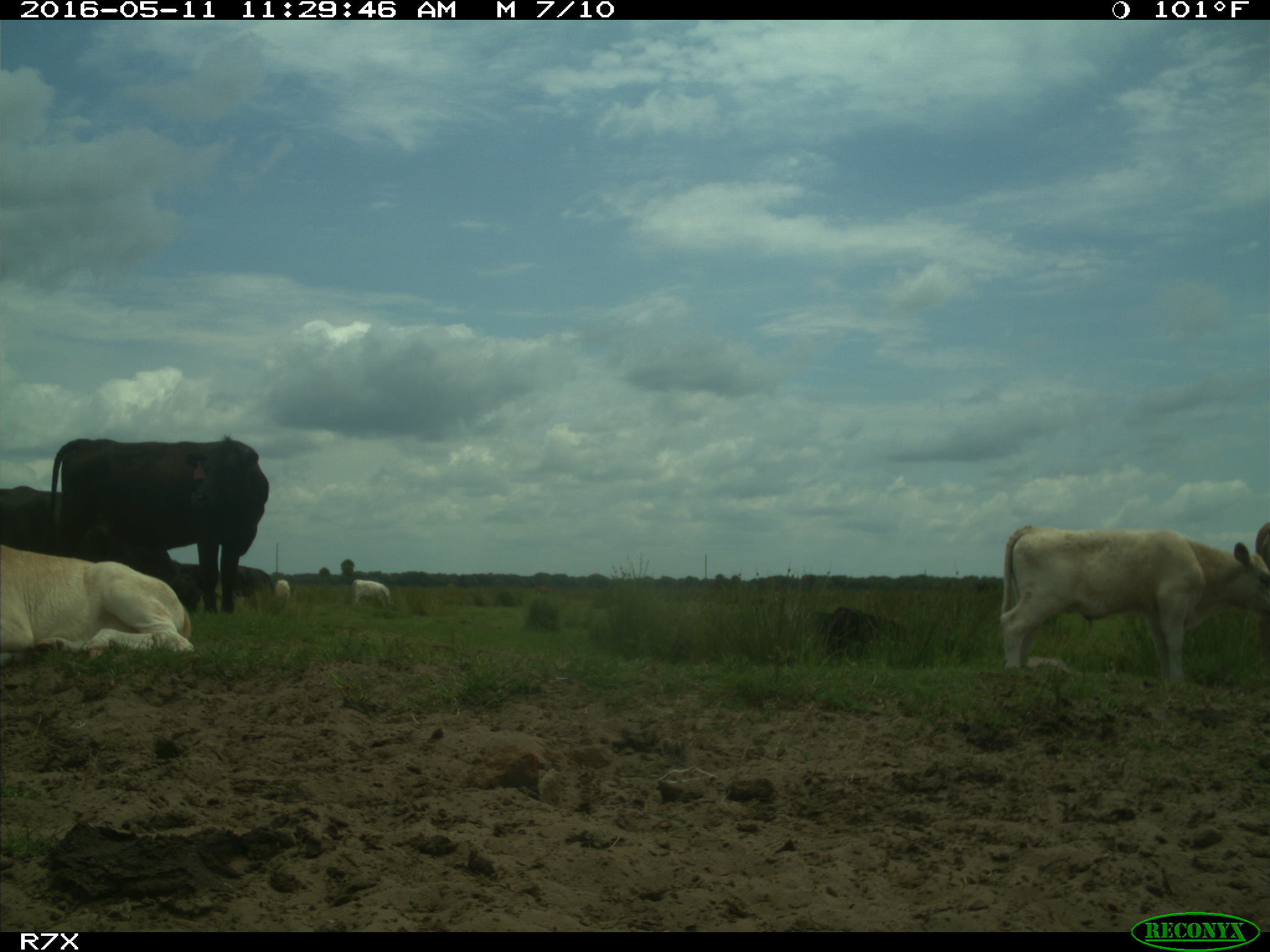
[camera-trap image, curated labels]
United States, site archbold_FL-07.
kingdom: Animalia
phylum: Chordata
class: Mammalia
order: Artiodactyla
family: Bovidae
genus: Bos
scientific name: Bos taurus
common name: domestic cow